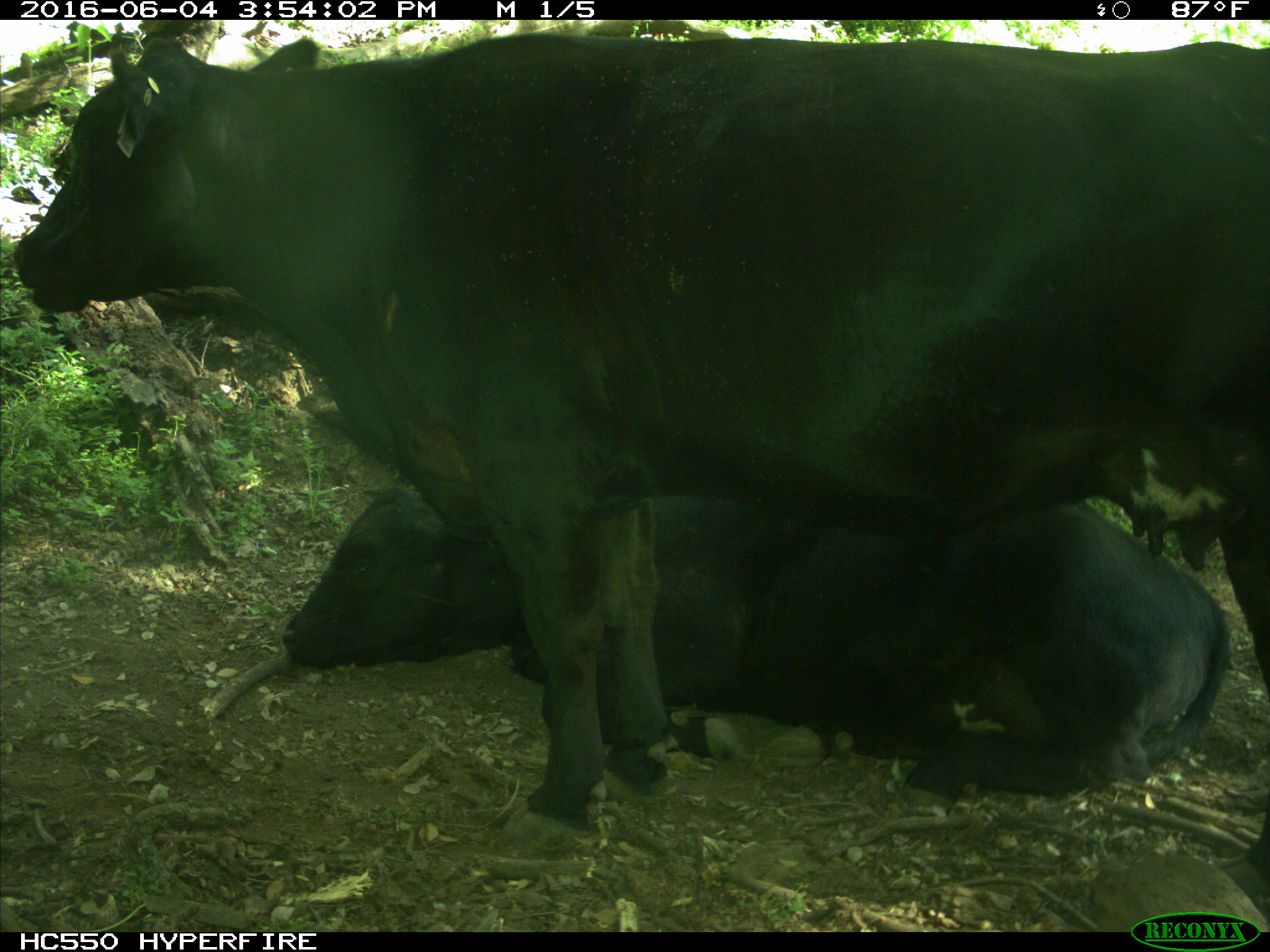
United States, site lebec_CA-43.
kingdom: Animalia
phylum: Chordata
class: Mammalia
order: Artiodactyla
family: Bovidae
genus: Bos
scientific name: Bos taurus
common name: domestic cow